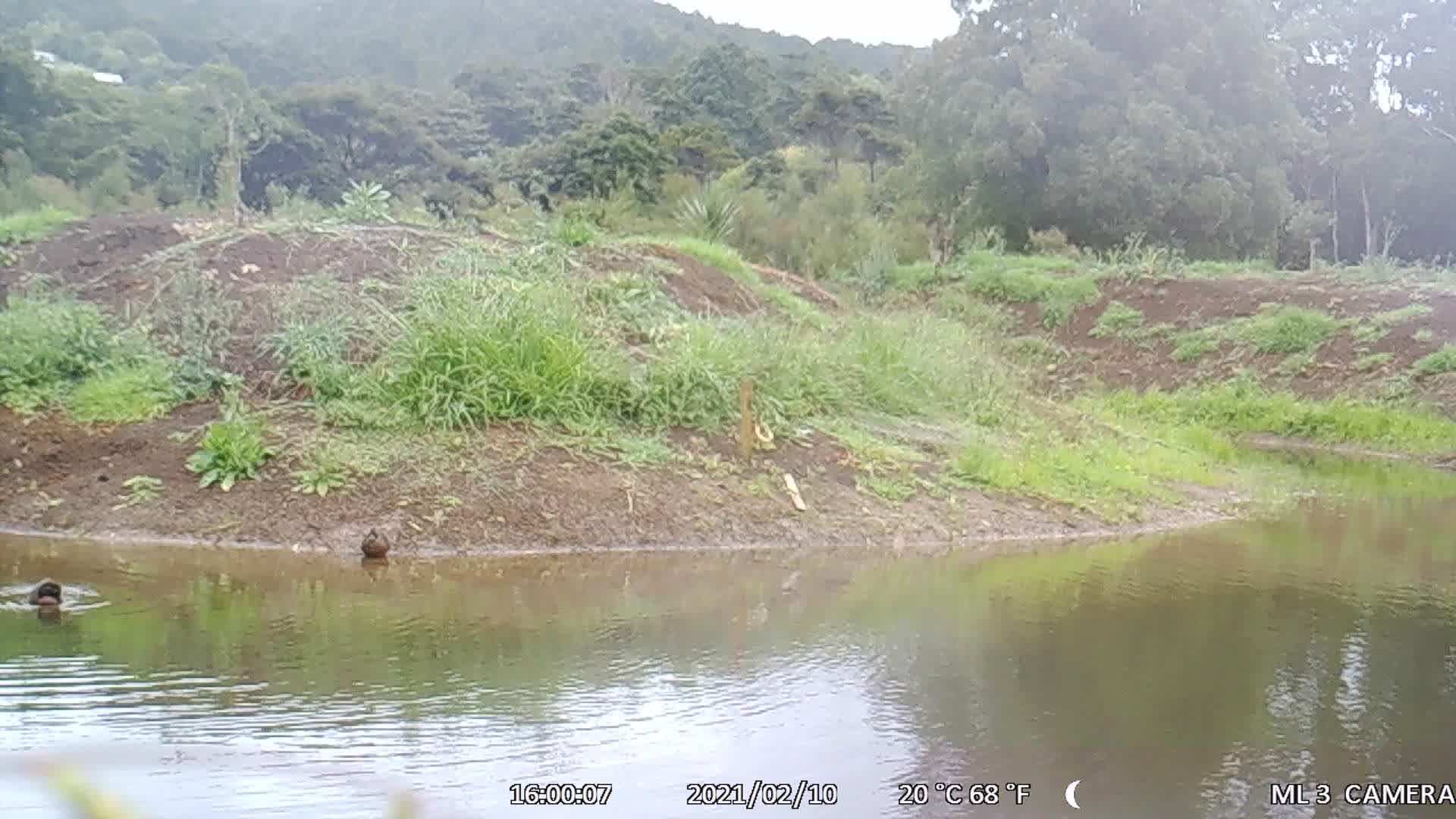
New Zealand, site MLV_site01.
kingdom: Animalia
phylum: Chordata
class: Aves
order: Anseriformes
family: Anatidae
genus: Anas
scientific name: Anas chlorotis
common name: brown teal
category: pateke